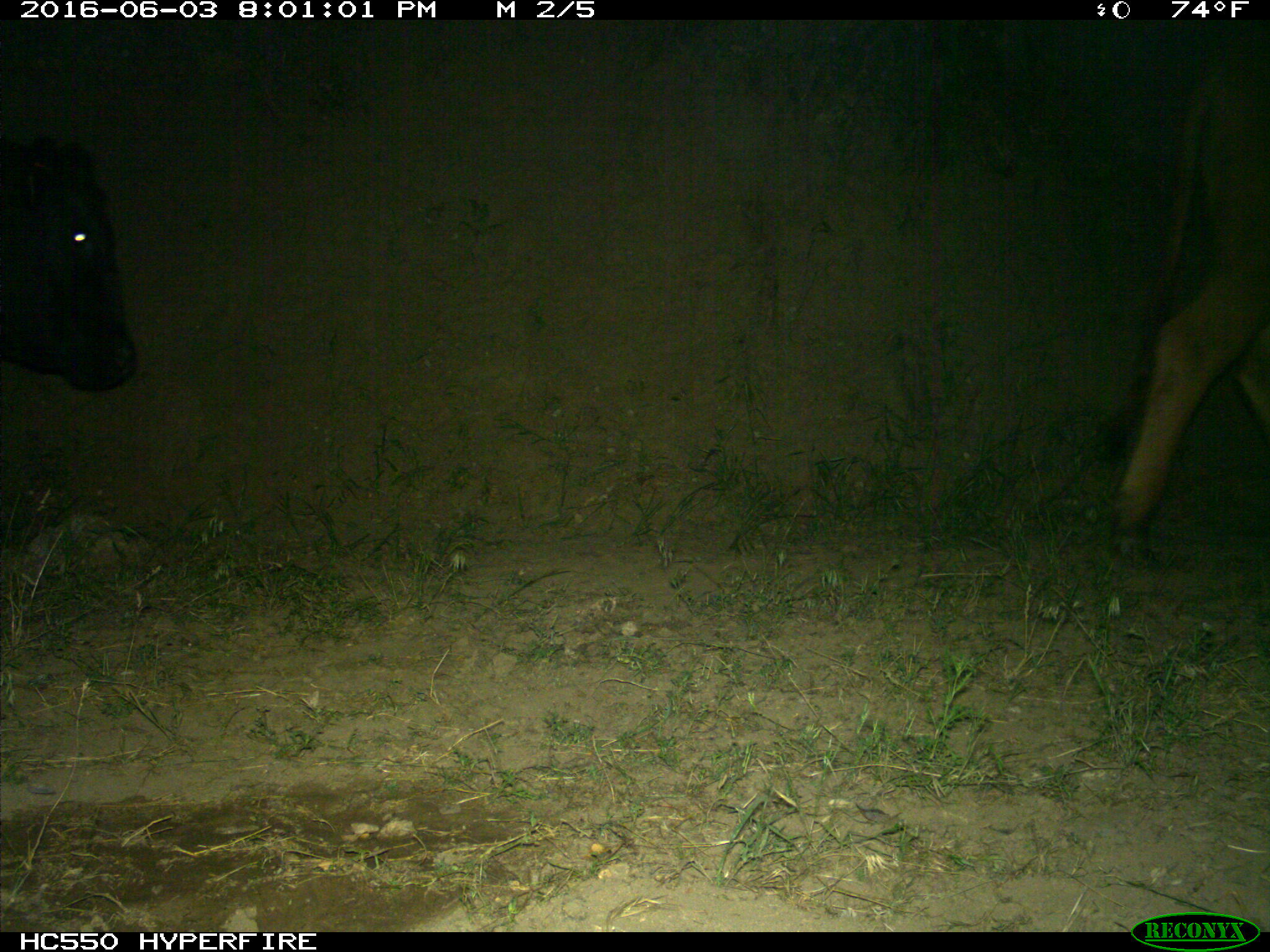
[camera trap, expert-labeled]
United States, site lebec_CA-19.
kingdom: Animalia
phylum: Chordata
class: Mammalia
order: Artiodactyla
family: Bovidae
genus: Bos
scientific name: Bos taurus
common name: domestic cow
Bos taurus (domestic cow).